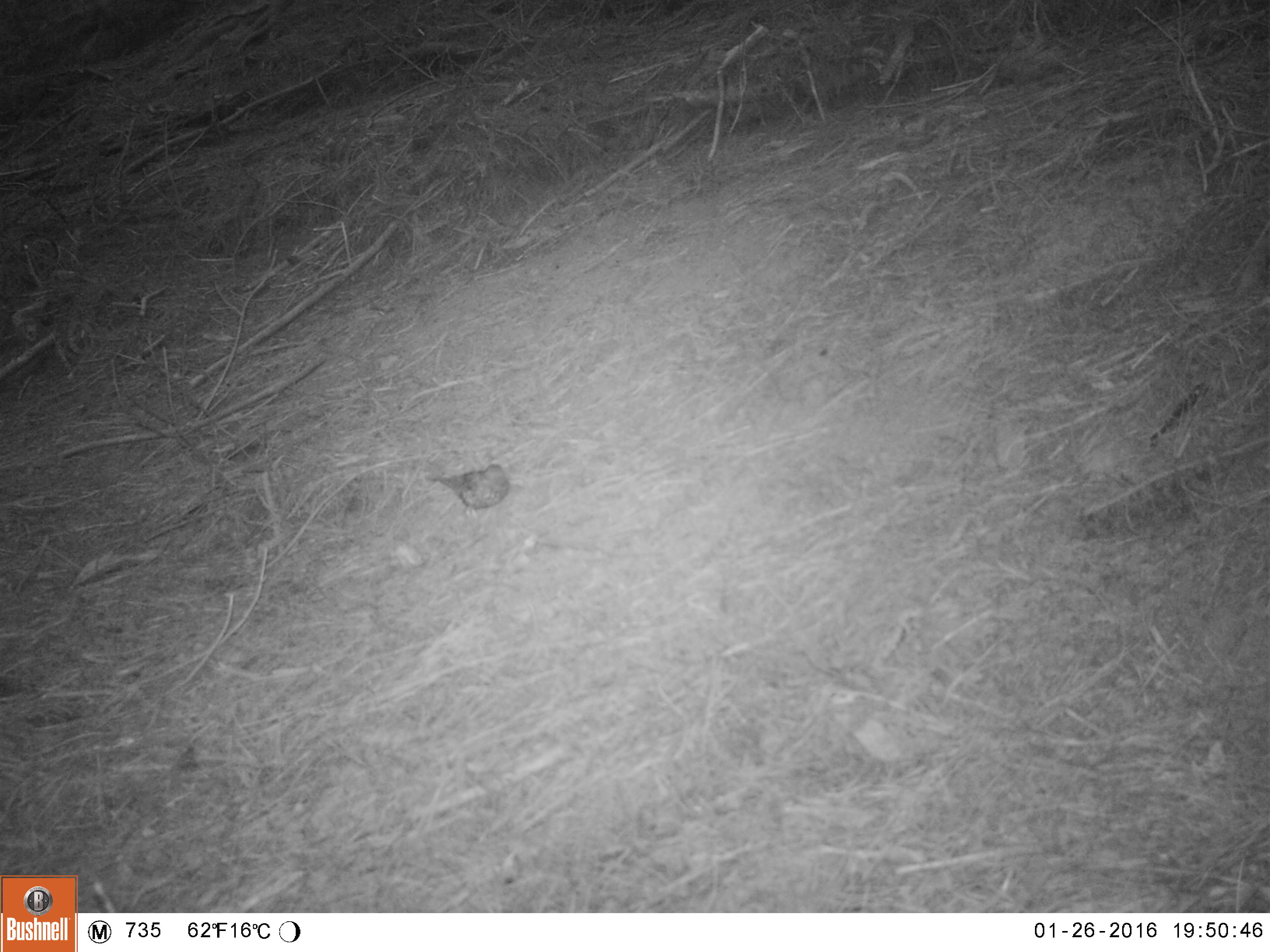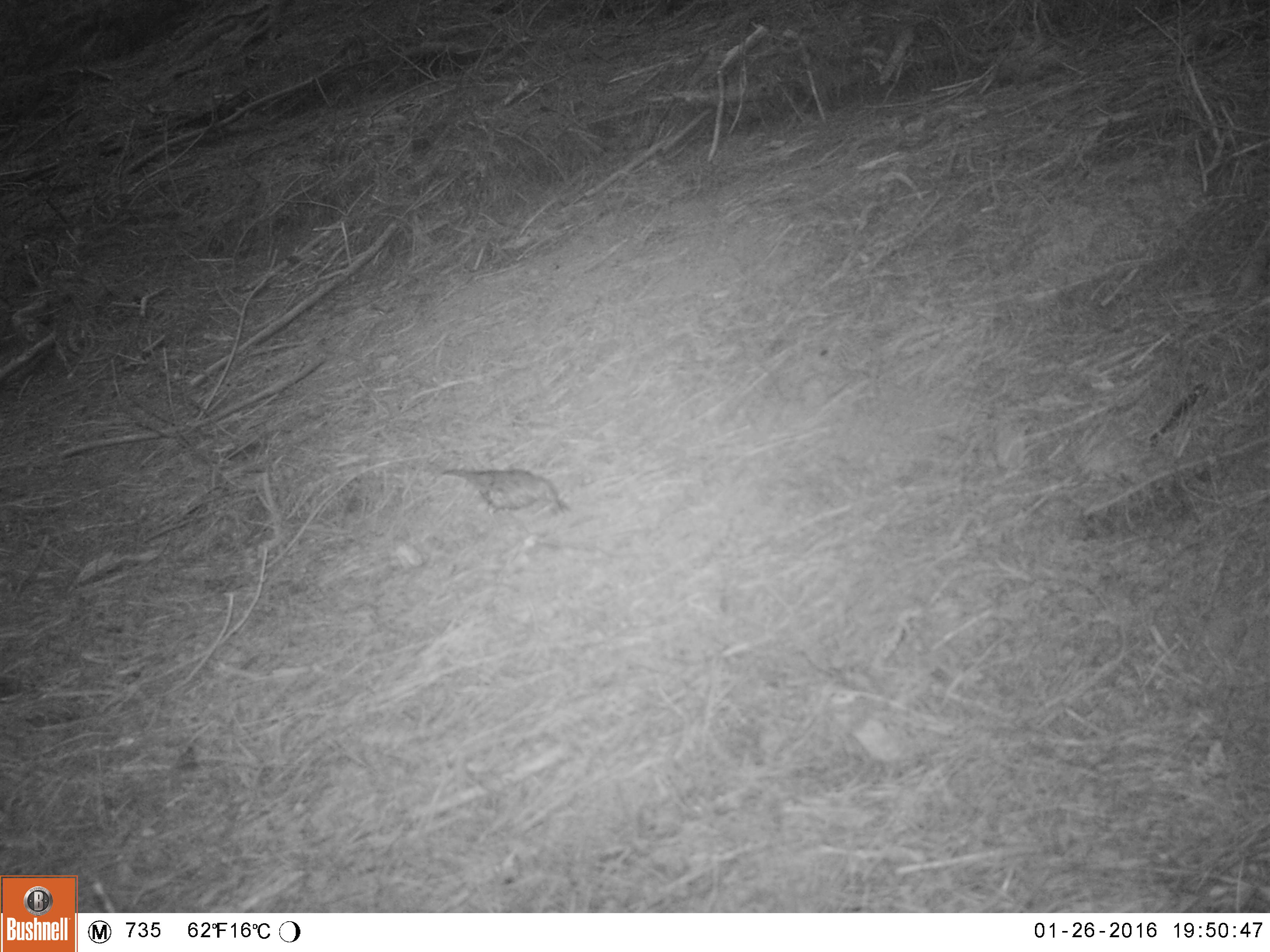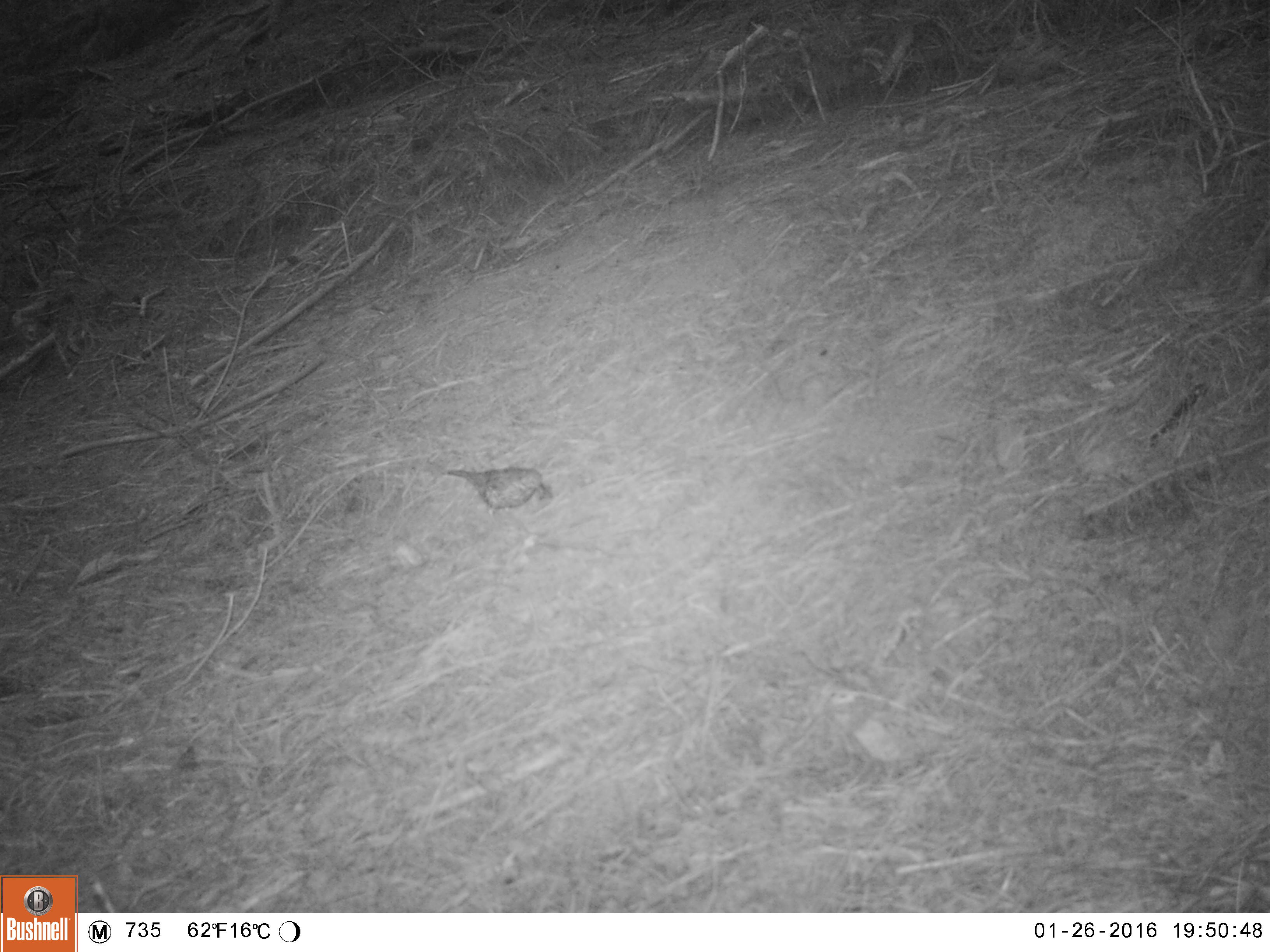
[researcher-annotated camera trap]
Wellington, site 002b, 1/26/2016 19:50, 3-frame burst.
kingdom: Animalia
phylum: Chordata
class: Aves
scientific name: Aves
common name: bird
Bird (Aves).